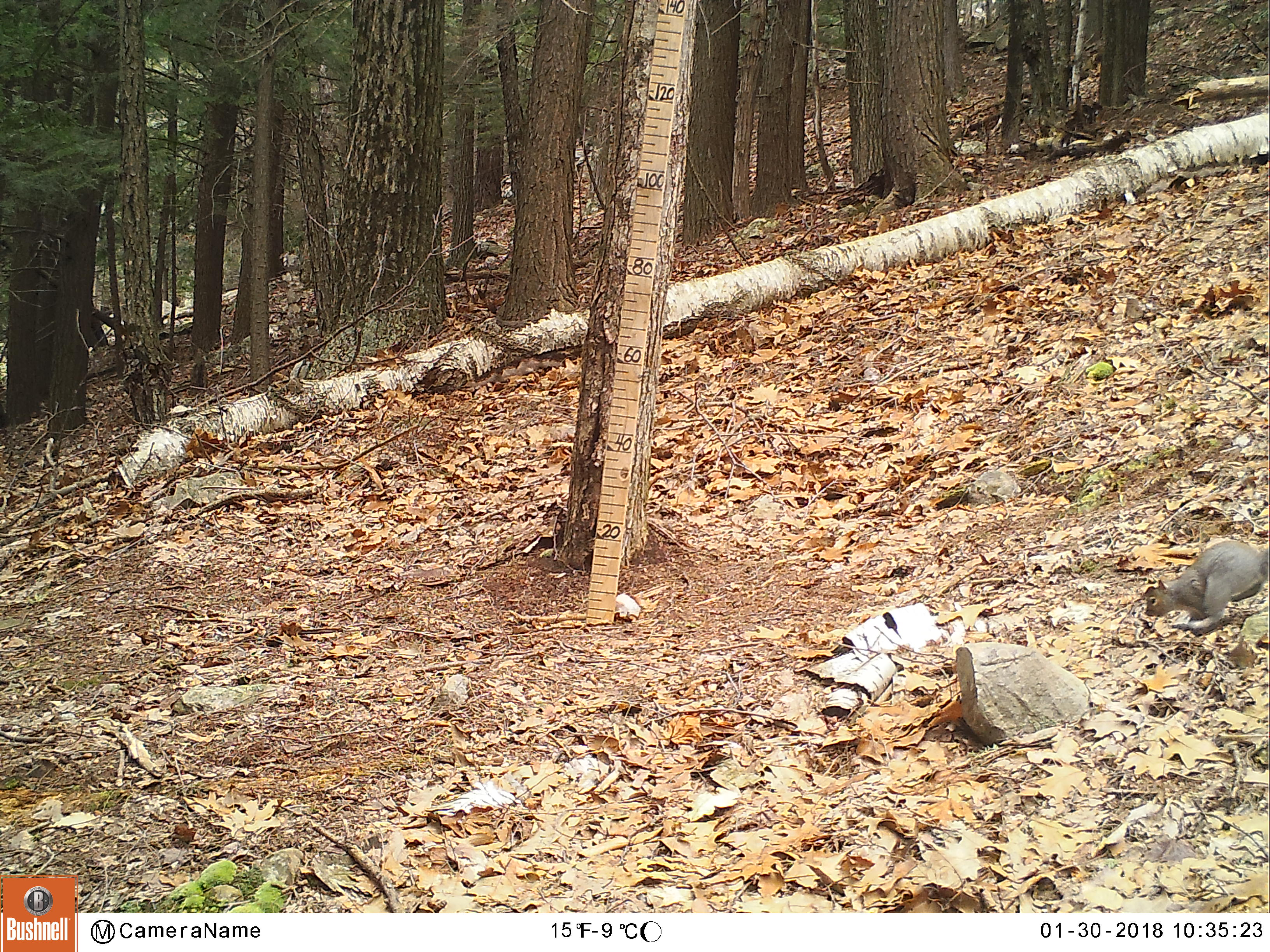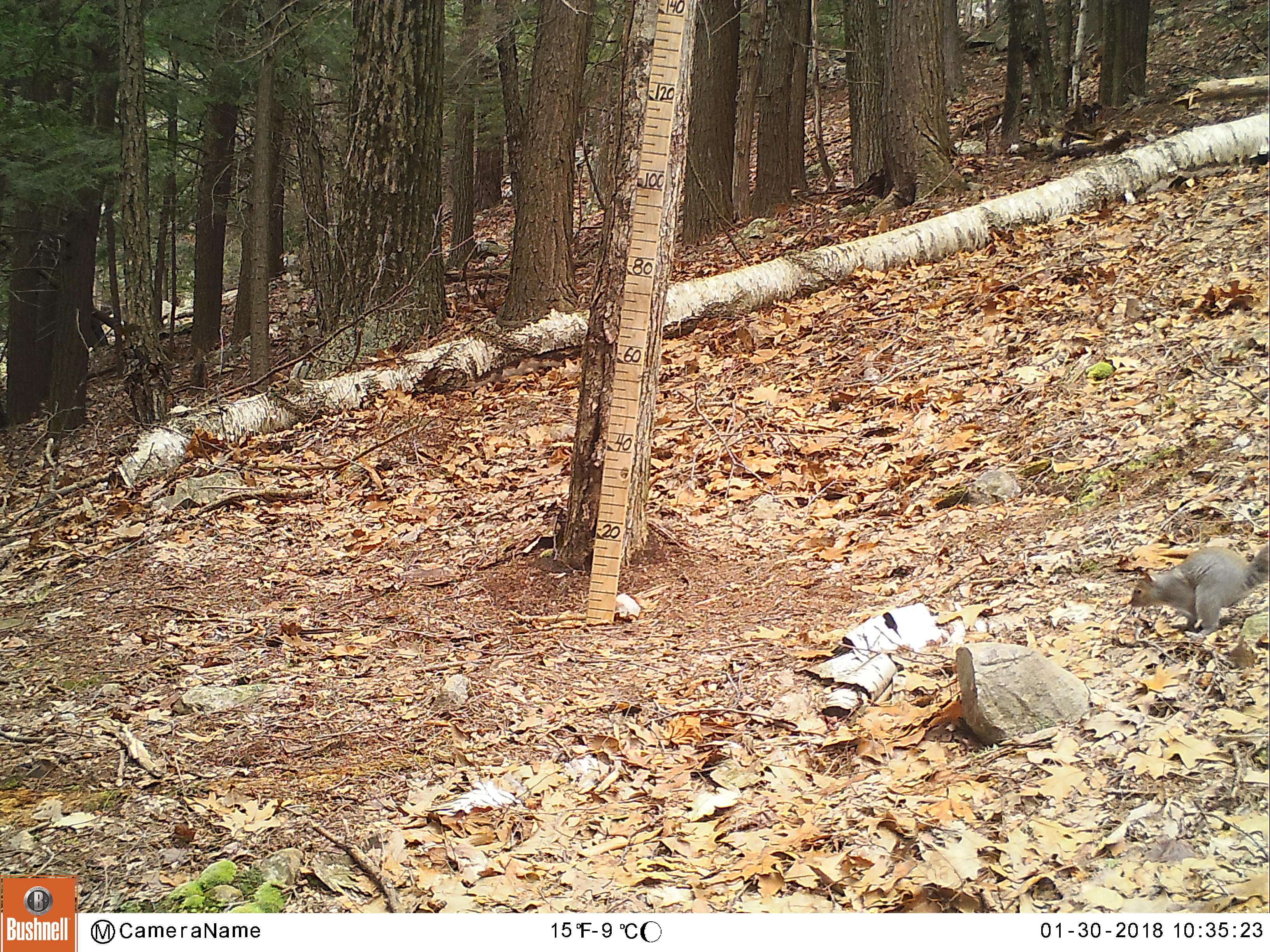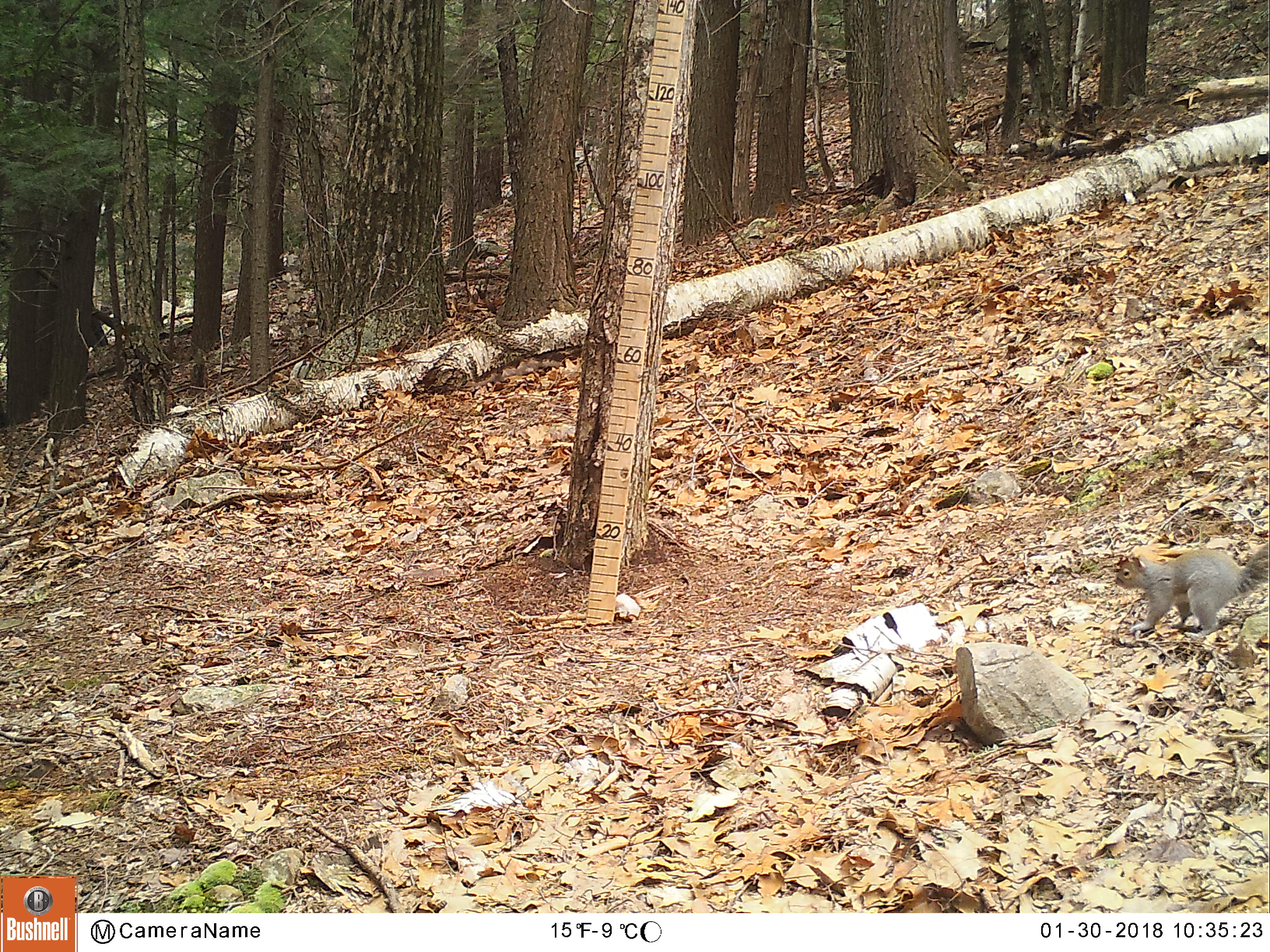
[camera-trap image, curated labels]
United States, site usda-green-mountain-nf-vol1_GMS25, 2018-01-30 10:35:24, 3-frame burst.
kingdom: Animalia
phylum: Chordata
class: Mammalia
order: Rodentia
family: Sciuridae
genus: Sciurus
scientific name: Sciurus carolinensis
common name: gray squirrel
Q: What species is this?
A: Gray squirrel (Sciurus carolinensis).